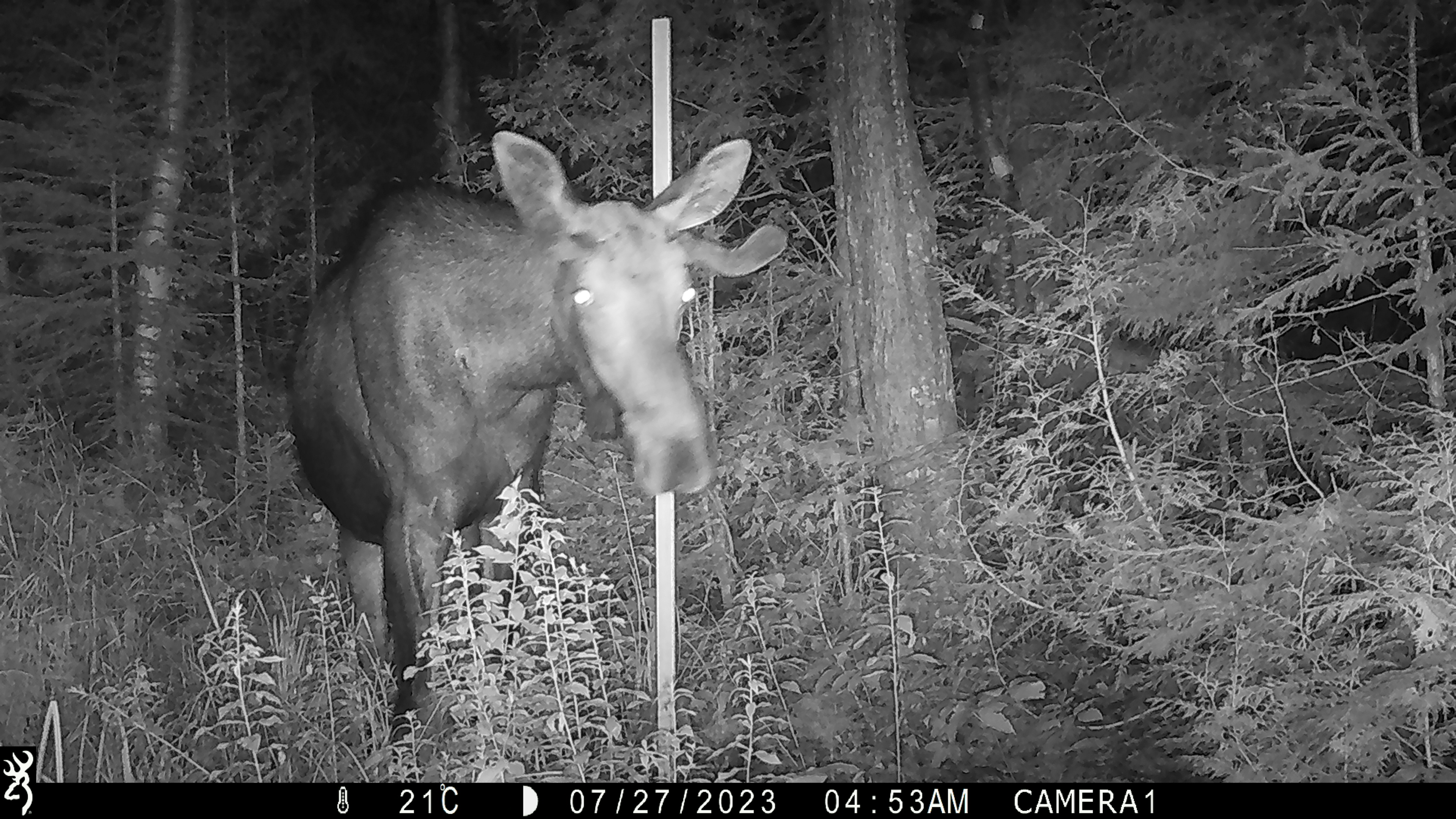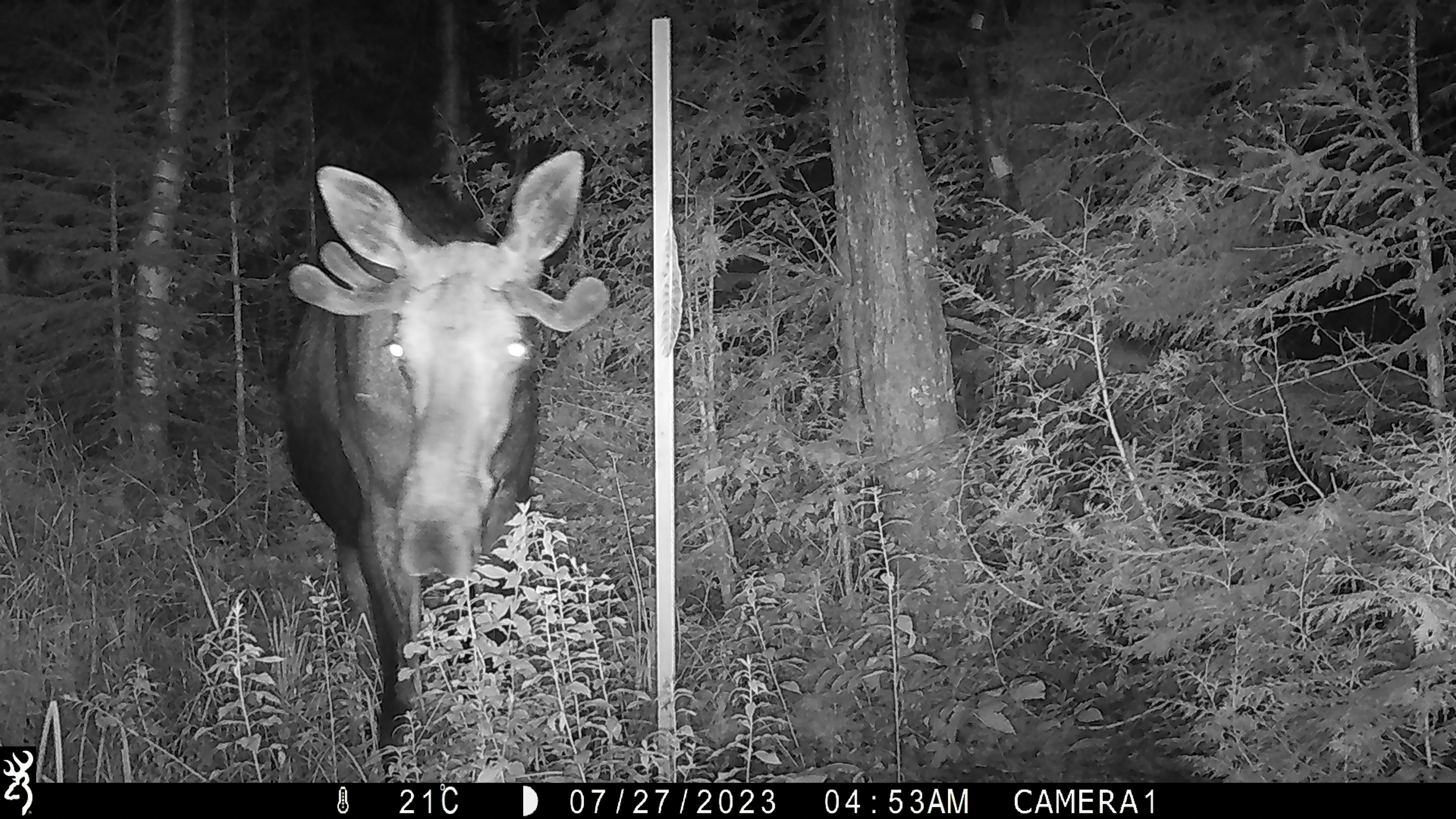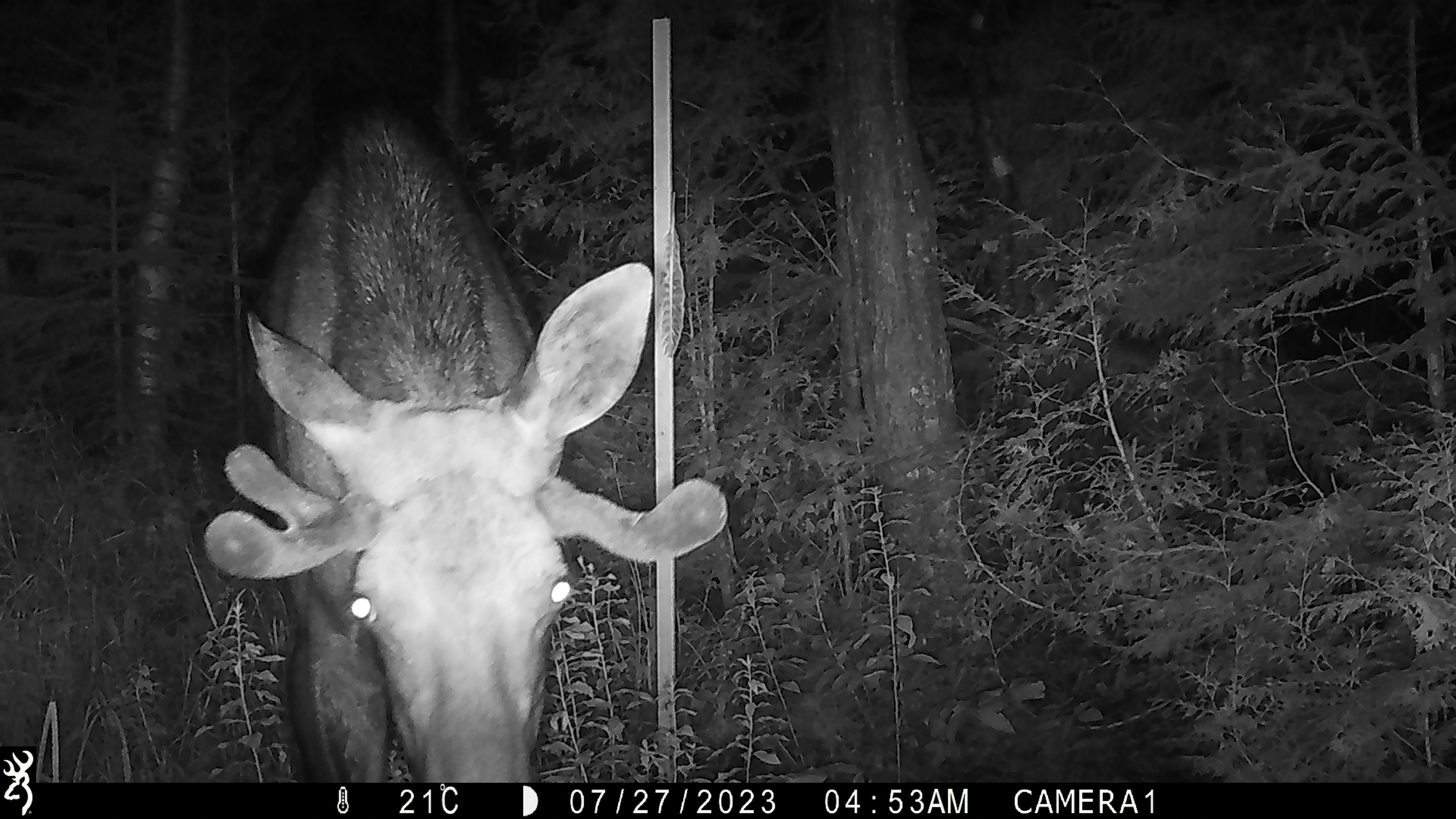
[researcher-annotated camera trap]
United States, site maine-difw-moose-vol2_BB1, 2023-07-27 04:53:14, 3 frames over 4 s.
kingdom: Animalia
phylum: Chordata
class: Mammalia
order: Artiodactyla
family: Cervidae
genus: Alces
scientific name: Alces alces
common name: moose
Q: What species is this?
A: Moose (Alces alces).